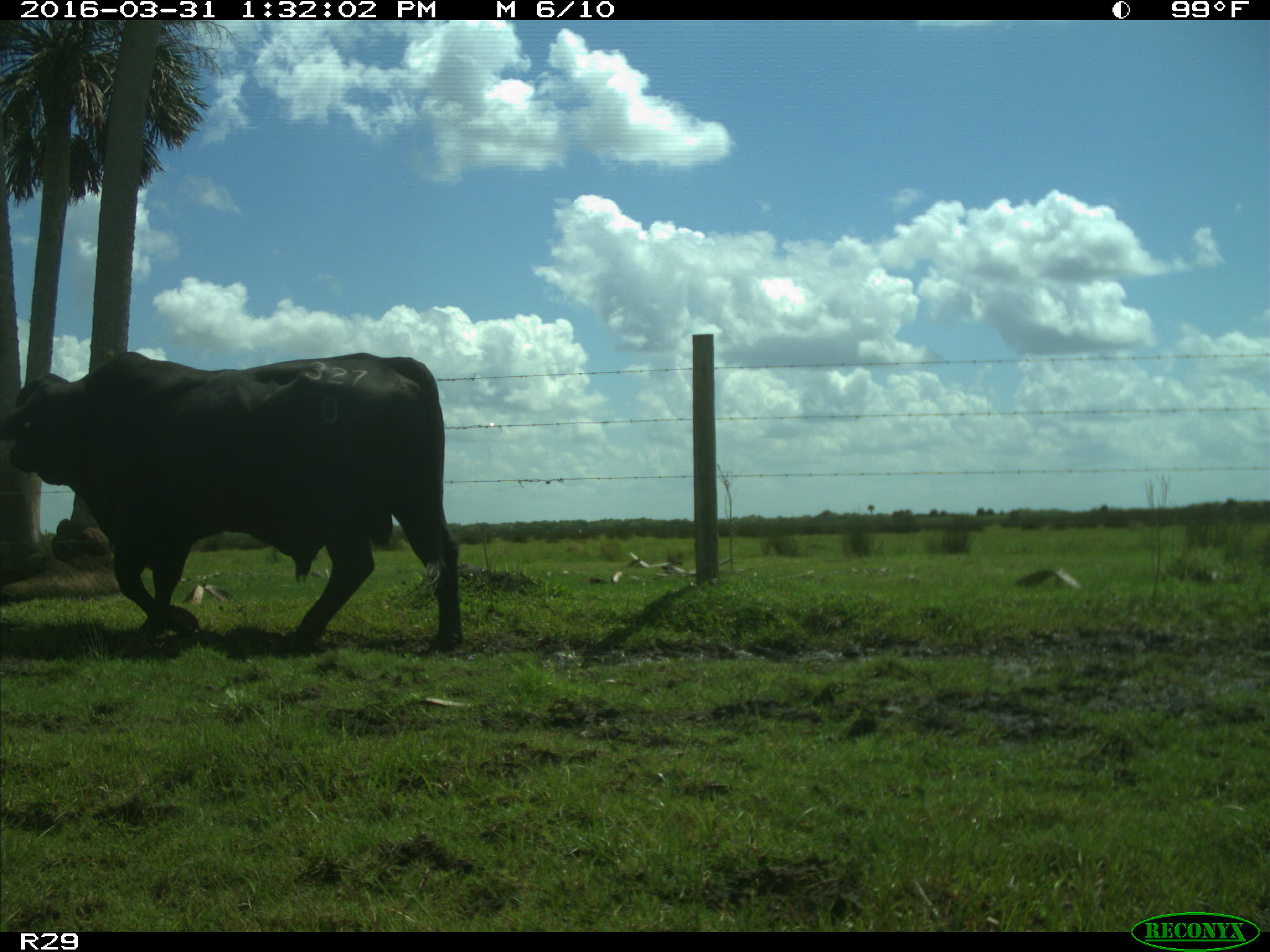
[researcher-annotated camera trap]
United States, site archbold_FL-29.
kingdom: Animalia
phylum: Chordata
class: Mammalia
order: Artiodactyla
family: Bovidae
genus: Bos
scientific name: Bos taurus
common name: domestic cow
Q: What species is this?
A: Bos taurus (domestic cow).